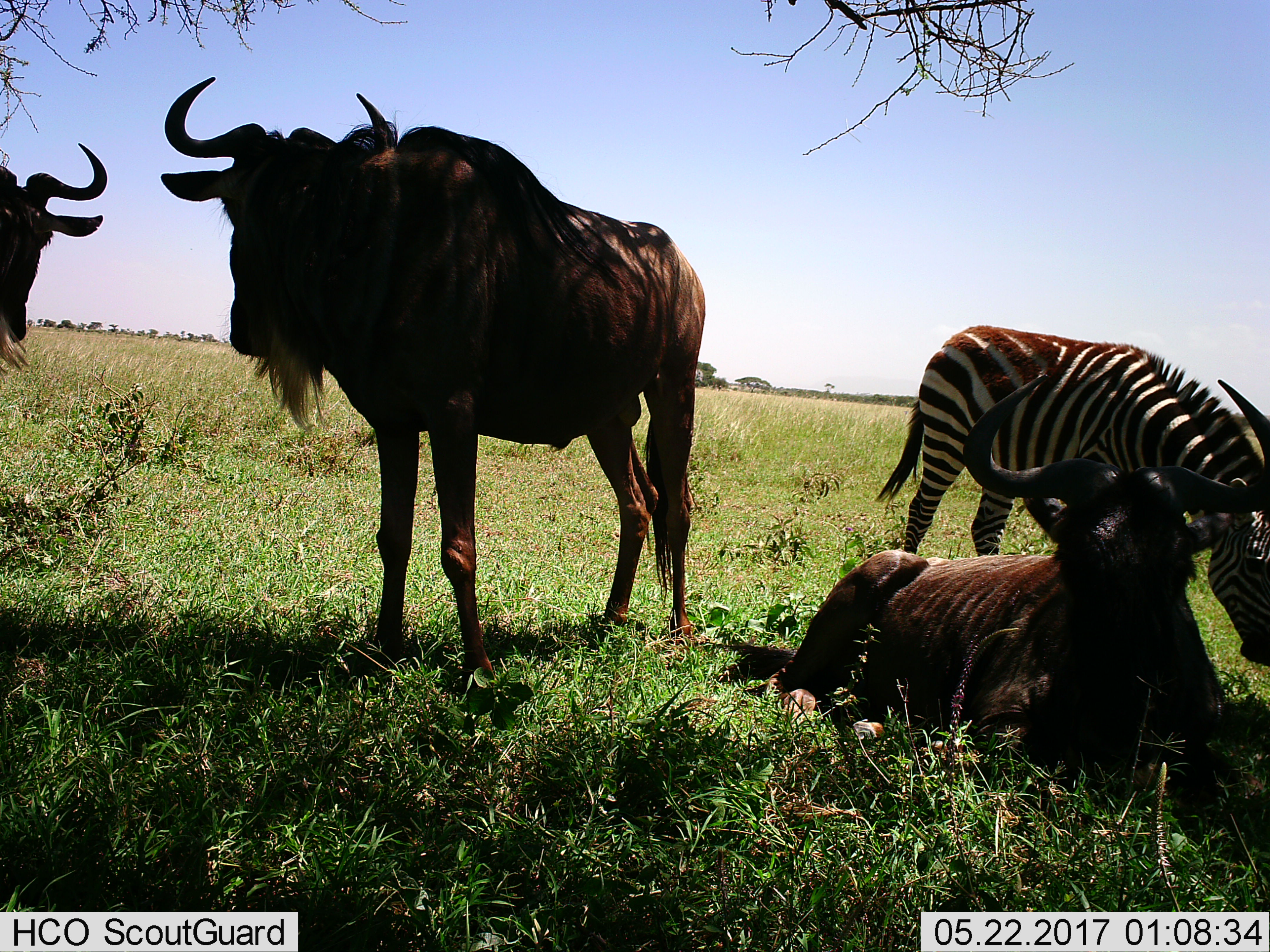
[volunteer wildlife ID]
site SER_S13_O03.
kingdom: Animalia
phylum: Chordata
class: Mammalia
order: Artiodactyla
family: Bovidae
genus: Connochaetes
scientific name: Connochaetes taurinus taurinus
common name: blue wildebeest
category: wildebeestblue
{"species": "wildebeestblue (blue wildebeest) (Connochaetes taurinus taurinus)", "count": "3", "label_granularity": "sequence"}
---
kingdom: Animalia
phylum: Chordata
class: Mammalia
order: Perissodactyla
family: Equidae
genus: Equus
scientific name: Equus quagga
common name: plains zebra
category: zebraplains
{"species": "zebraplains (plains zebra) (Equus quagga)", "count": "1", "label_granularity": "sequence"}